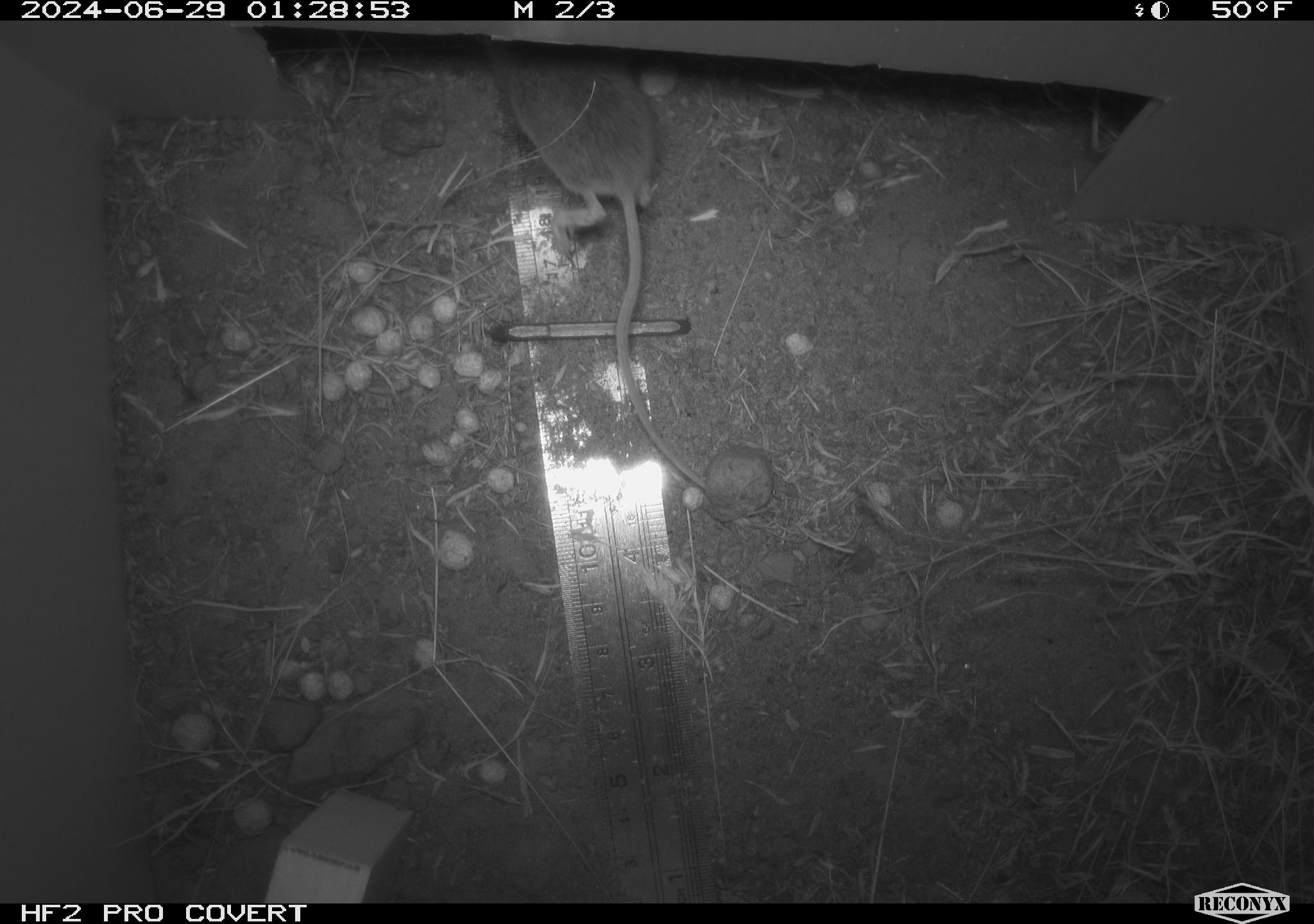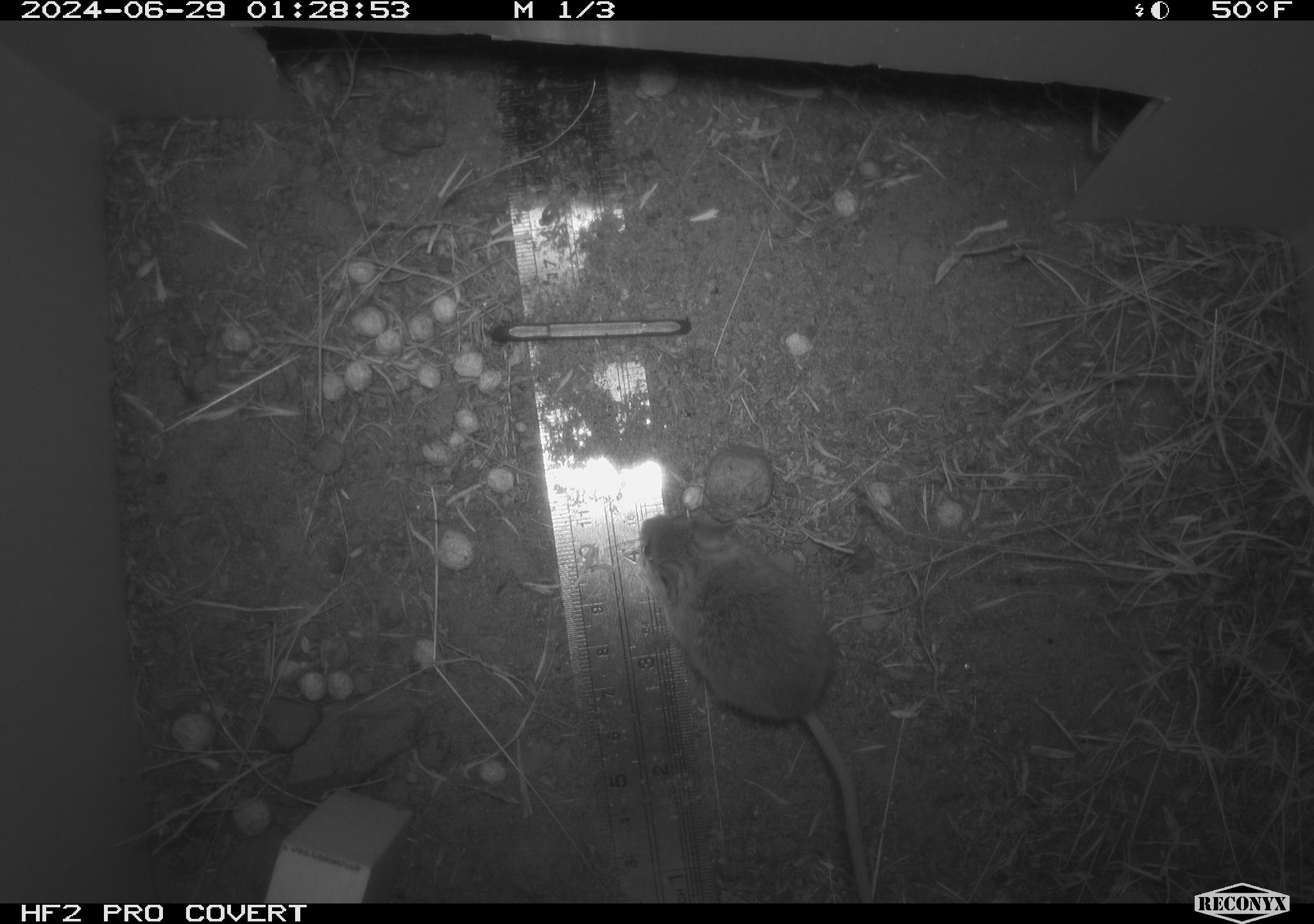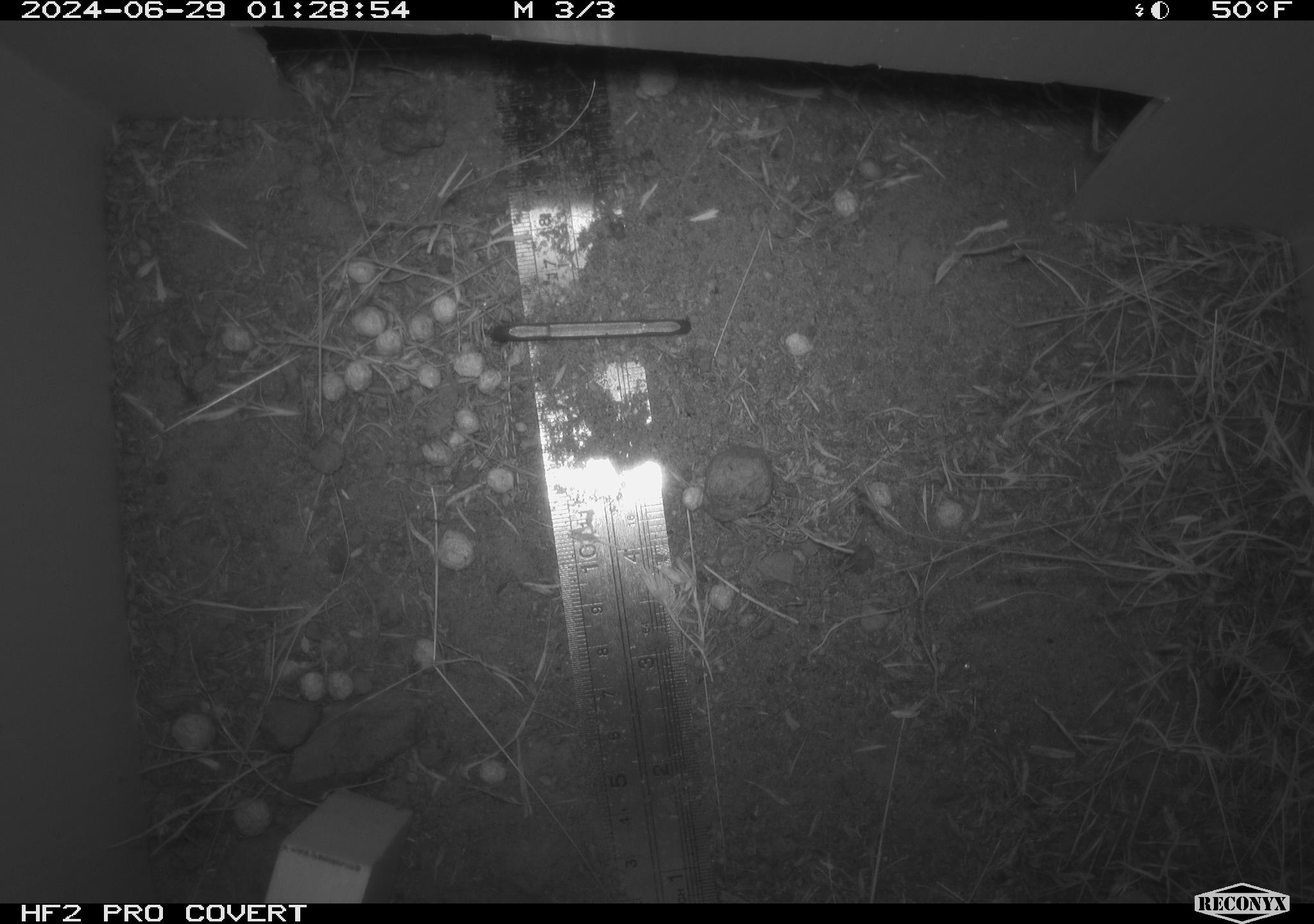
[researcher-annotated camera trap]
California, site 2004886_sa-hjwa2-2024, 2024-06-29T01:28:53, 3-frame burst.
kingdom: Animalia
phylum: Chordata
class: Mammalia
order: Rodentia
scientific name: Rodentia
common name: rodent